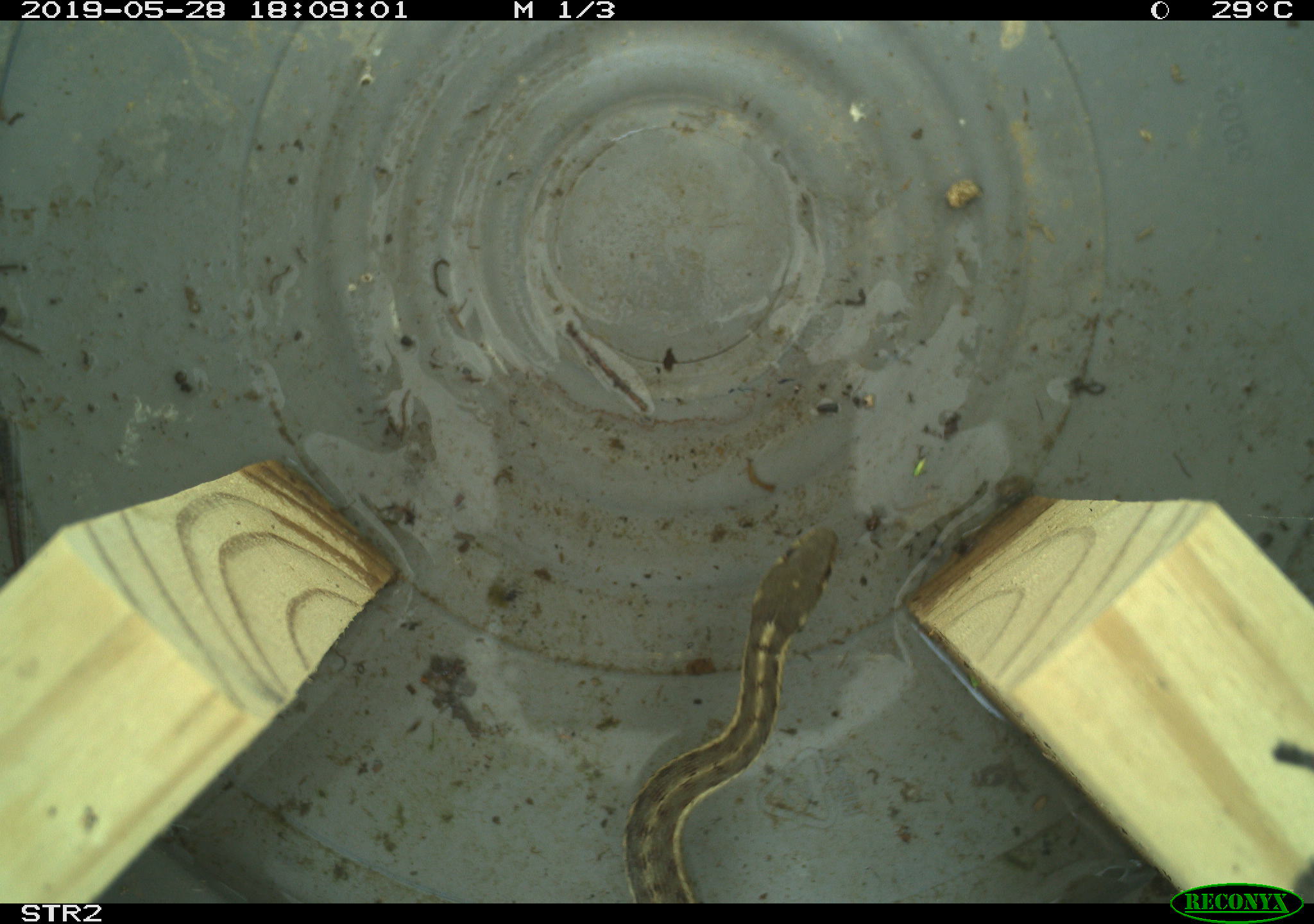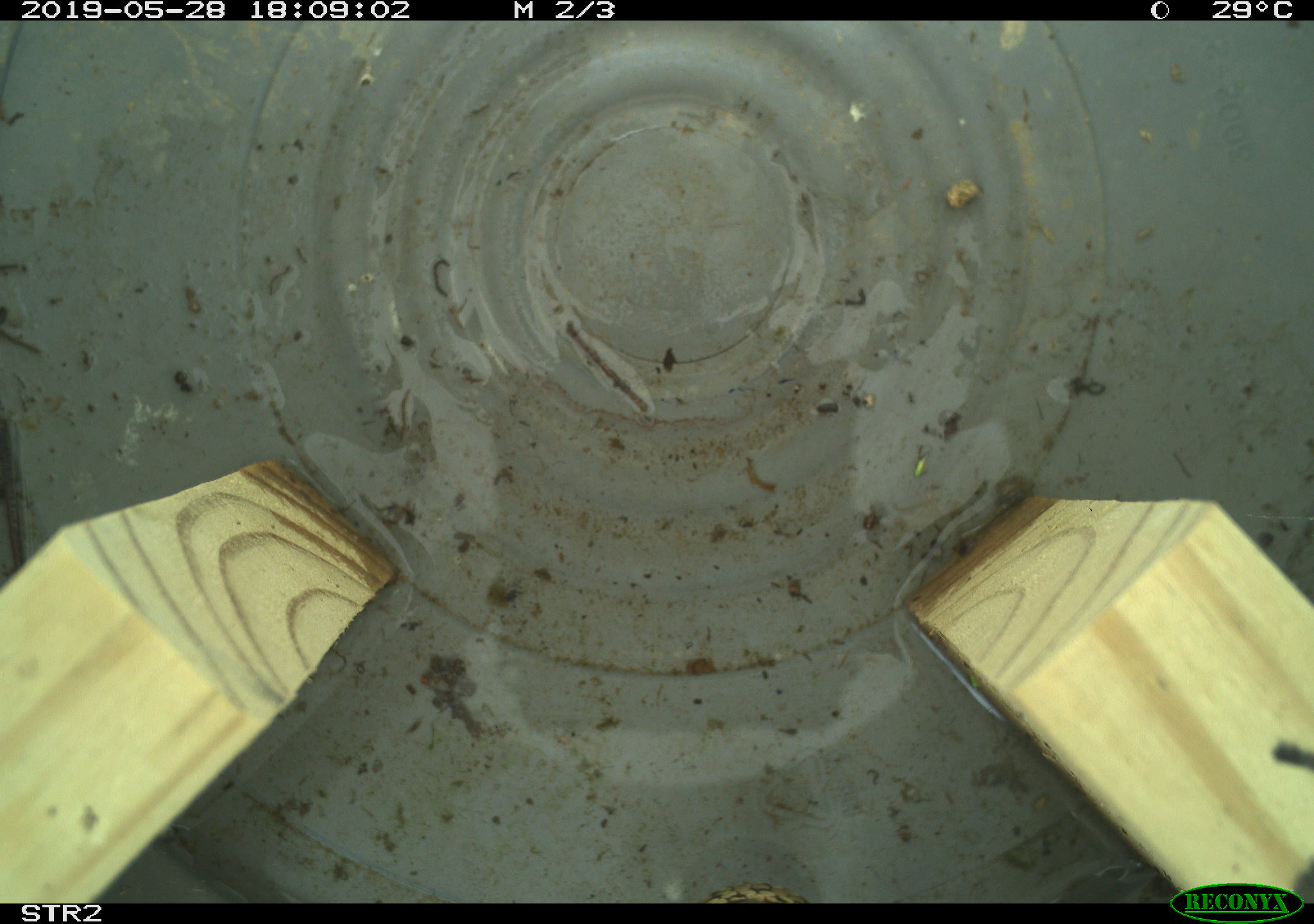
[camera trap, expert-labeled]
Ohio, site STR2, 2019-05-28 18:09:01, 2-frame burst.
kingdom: Animalia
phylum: Chordata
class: Reptilia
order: Squamata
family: Colubridae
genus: Thamnophis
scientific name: Thamnophis sirtalis sirtalis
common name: eastern gartersnake